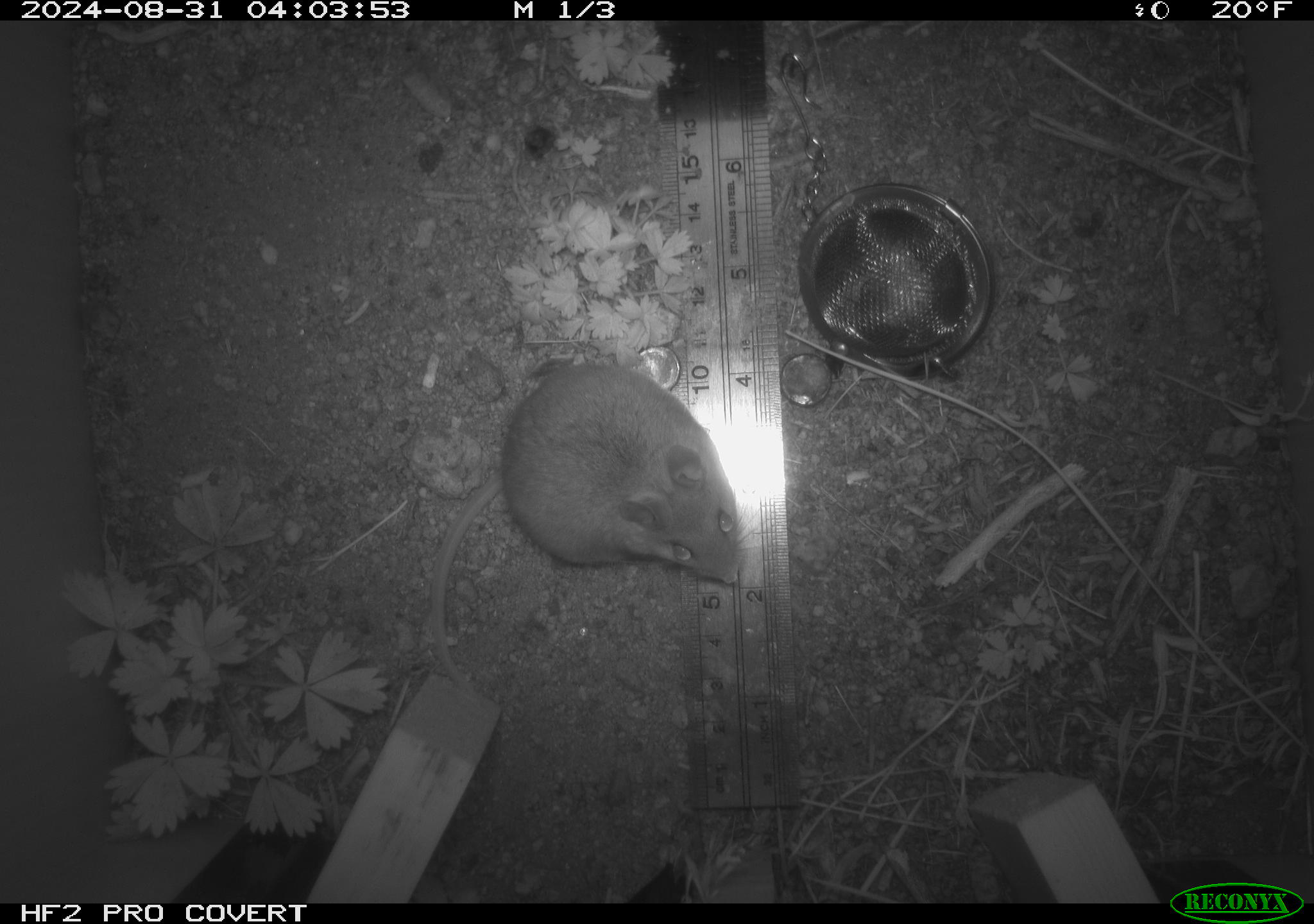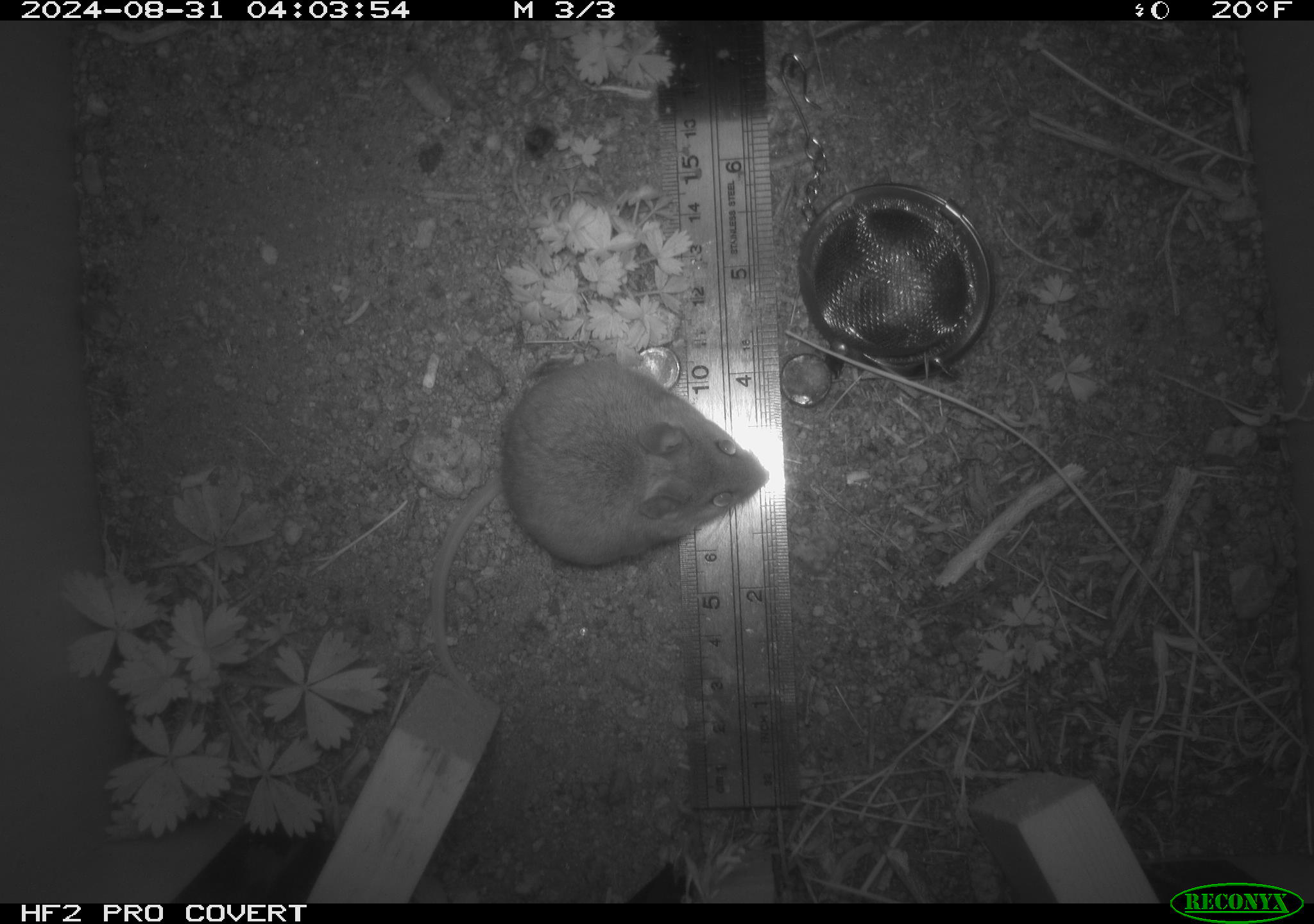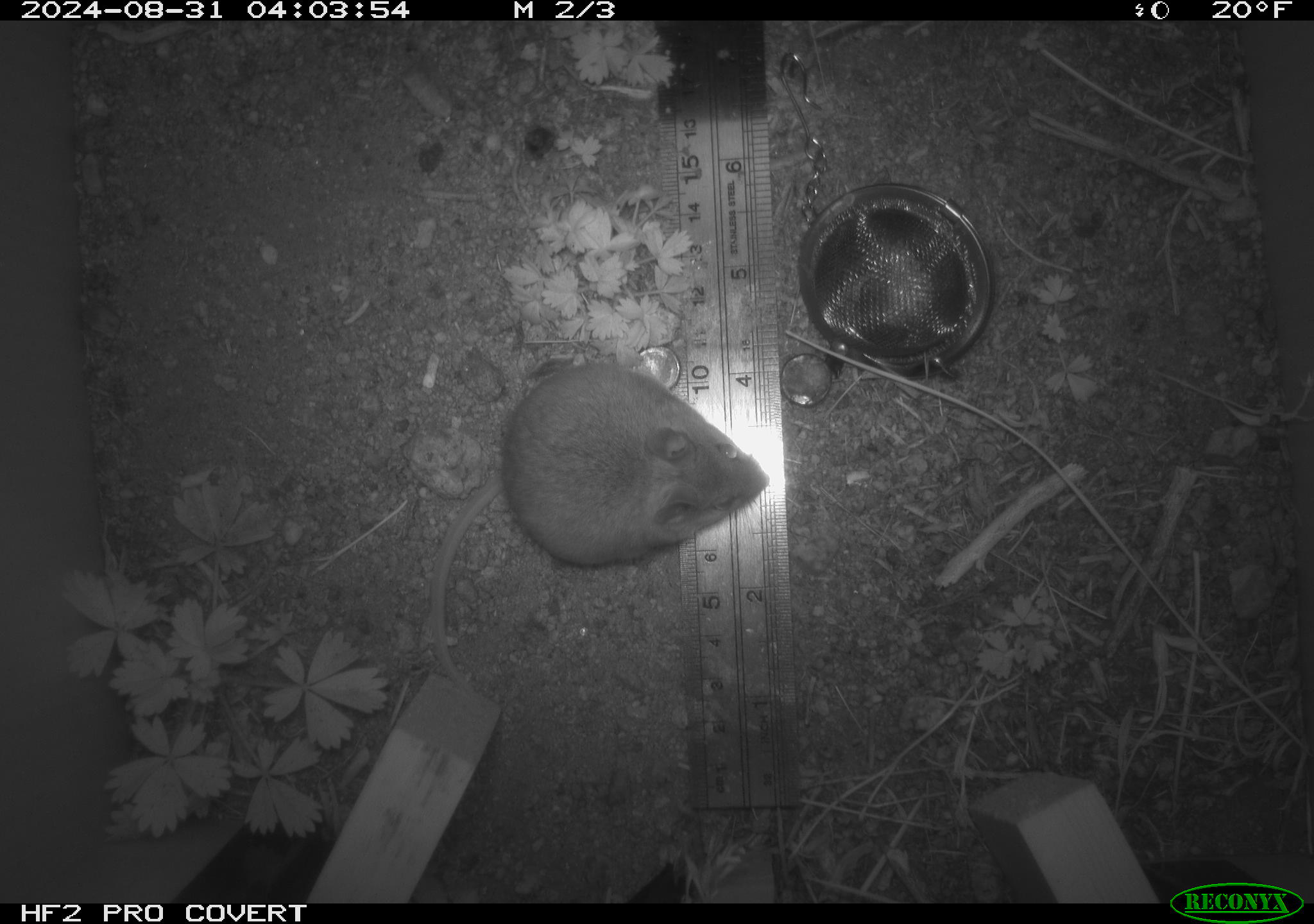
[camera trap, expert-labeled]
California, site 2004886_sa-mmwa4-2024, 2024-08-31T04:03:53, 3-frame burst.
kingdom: Animalia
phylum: Chordata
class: Mammalia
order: Rodentia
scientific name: Rodentia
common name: mouse species